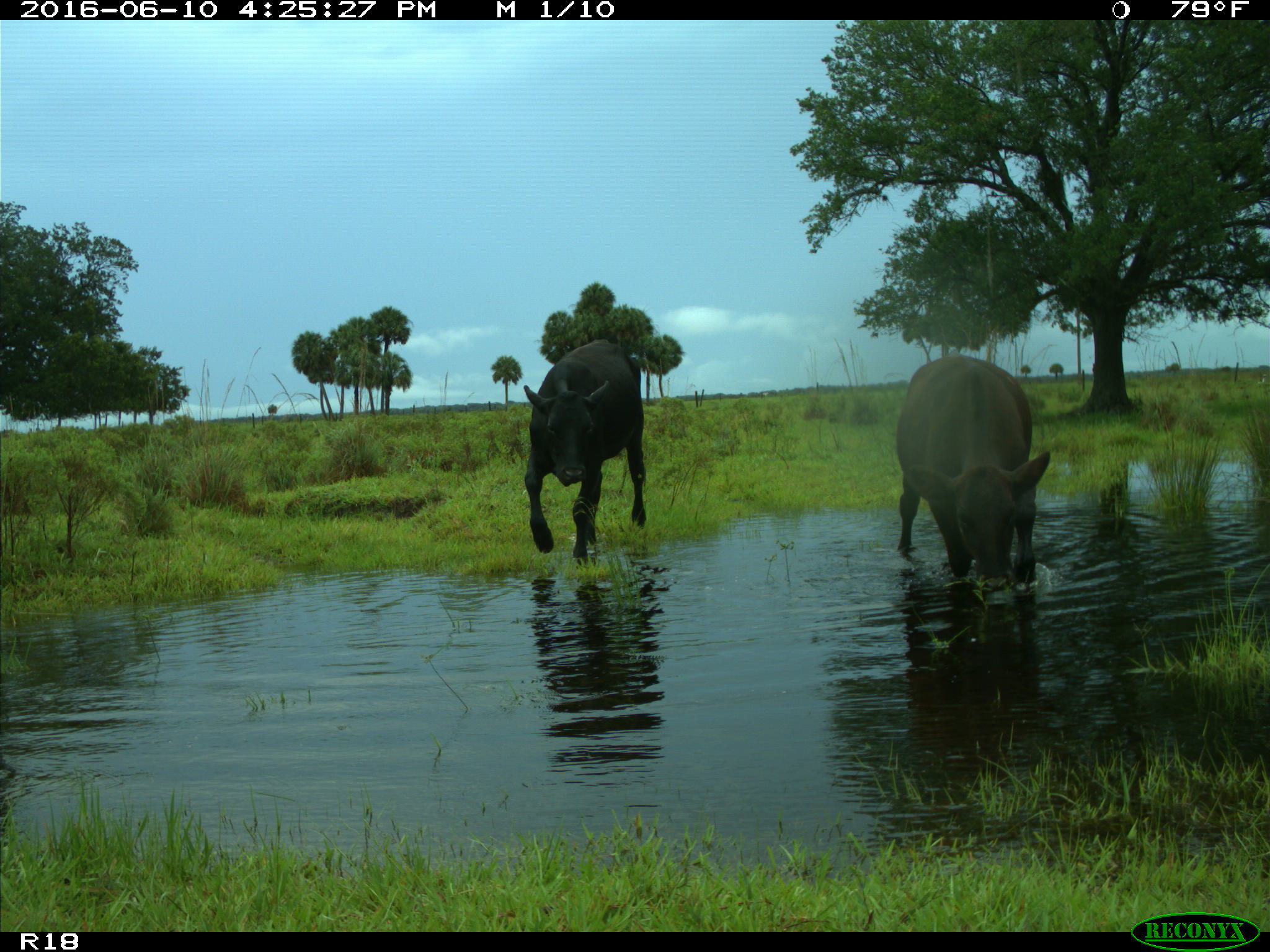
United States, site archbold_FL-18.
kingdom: Animalia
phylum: Chordata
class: Mammalia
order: Artiodactyla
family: Bovidae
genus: Bos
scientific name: Bos taurus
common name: domestic cow